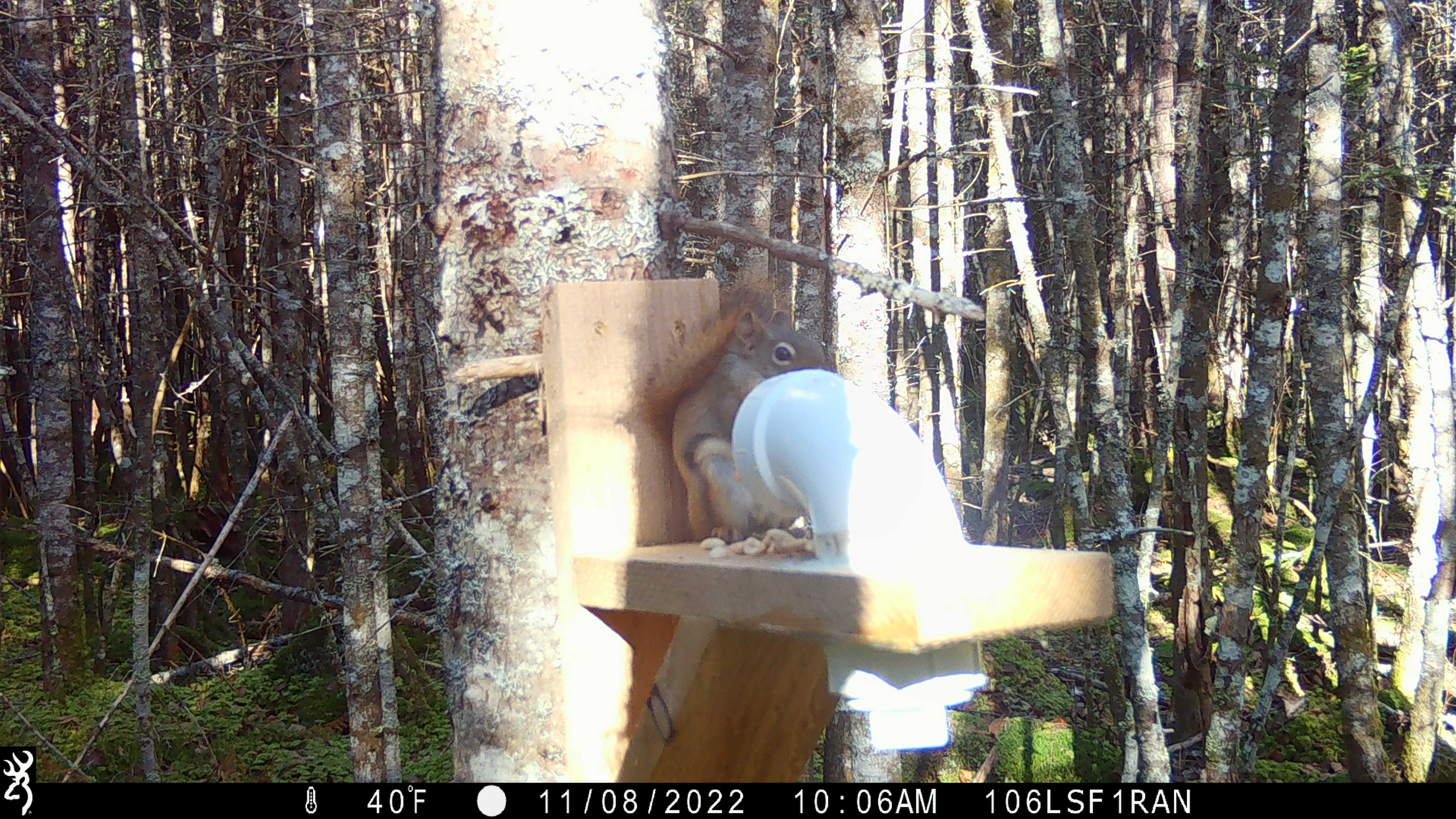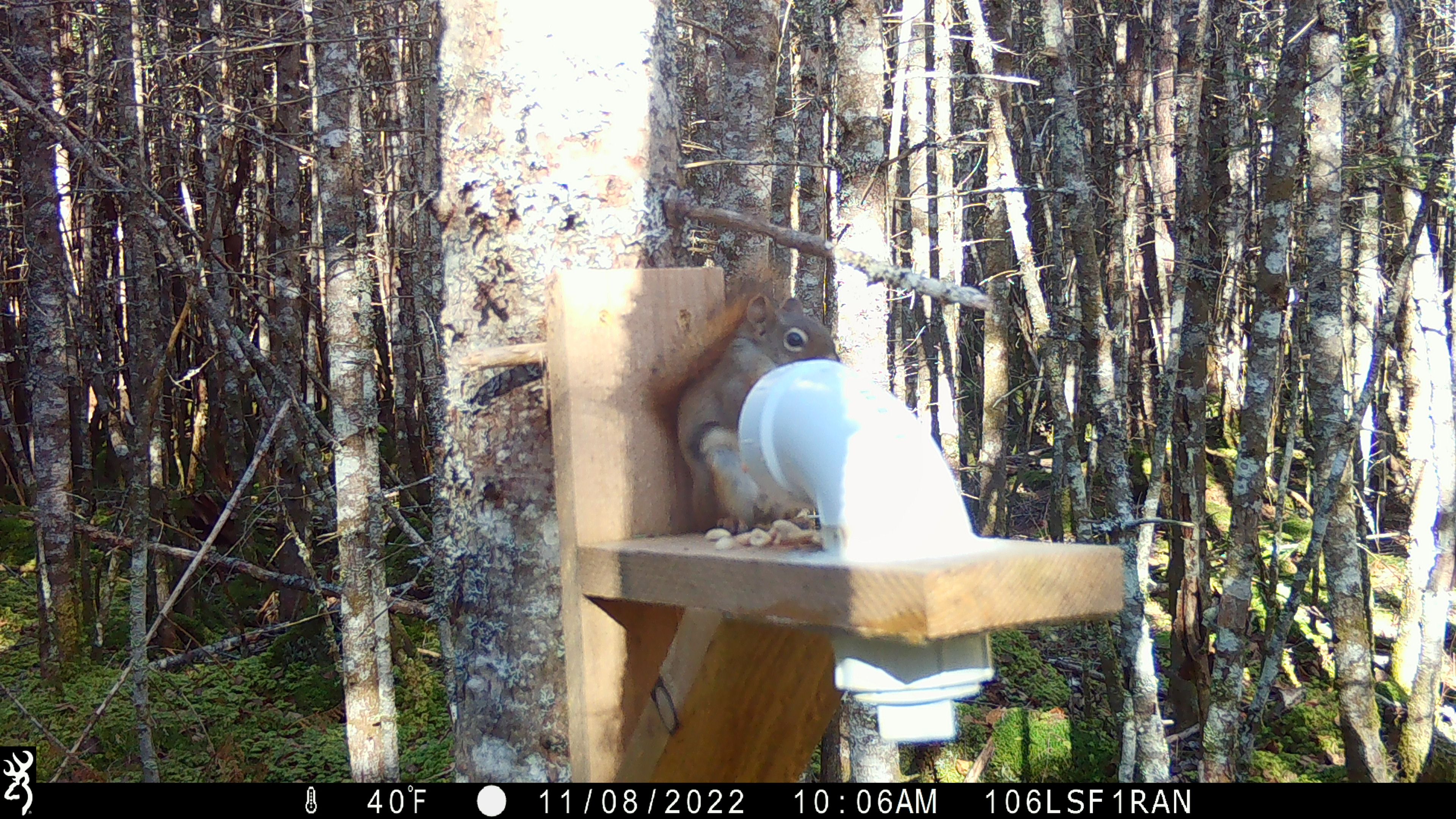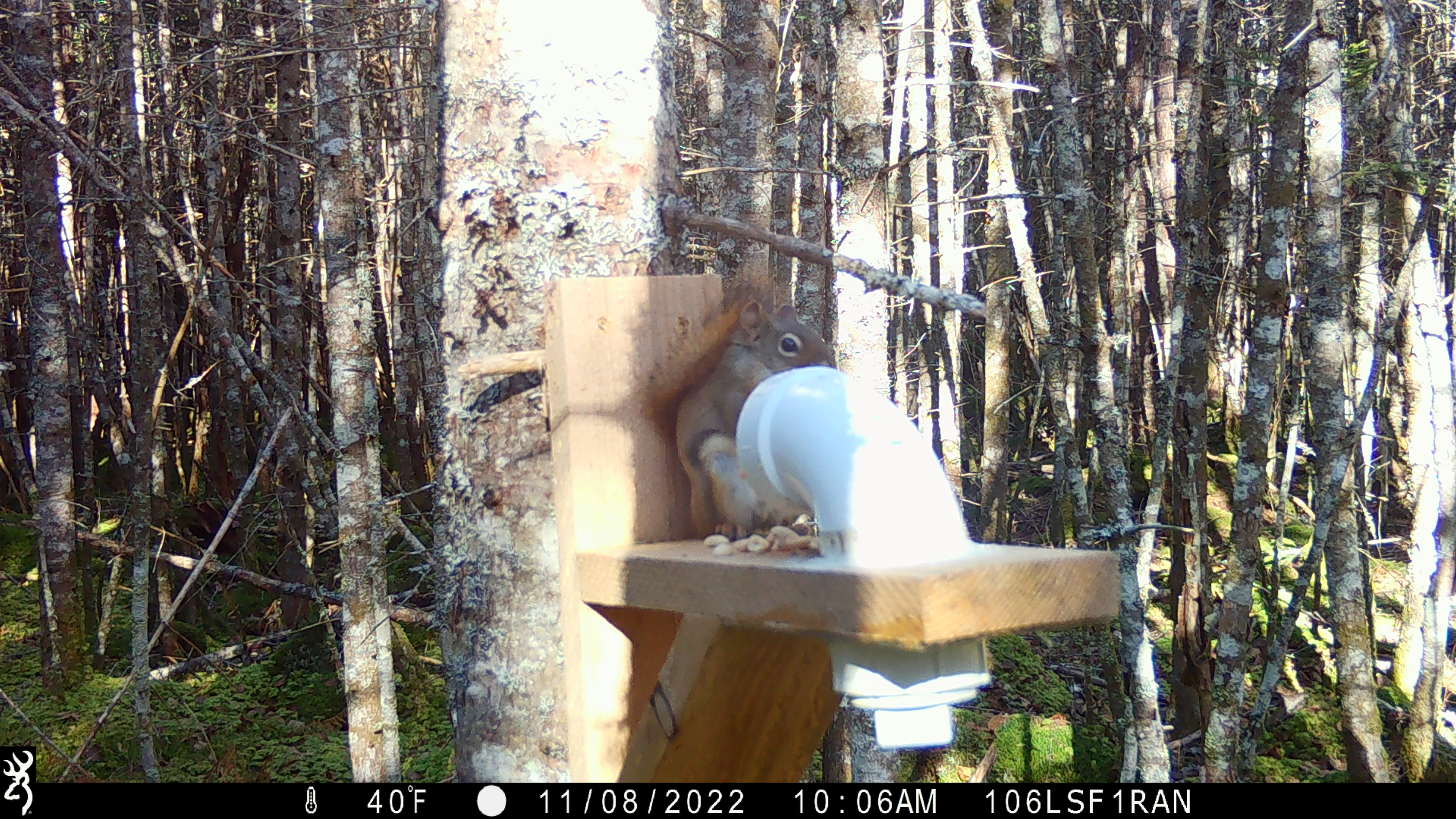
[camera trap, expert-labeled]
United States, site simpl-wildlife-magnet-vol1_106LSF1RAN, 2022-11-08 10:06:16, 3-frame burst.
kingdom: Animalia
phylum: Chordata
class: Mammalia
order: Rodentia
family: Sciuridae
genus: Tamiasciurus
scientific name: Tamiasciurus hudsonicus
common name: red squirrel